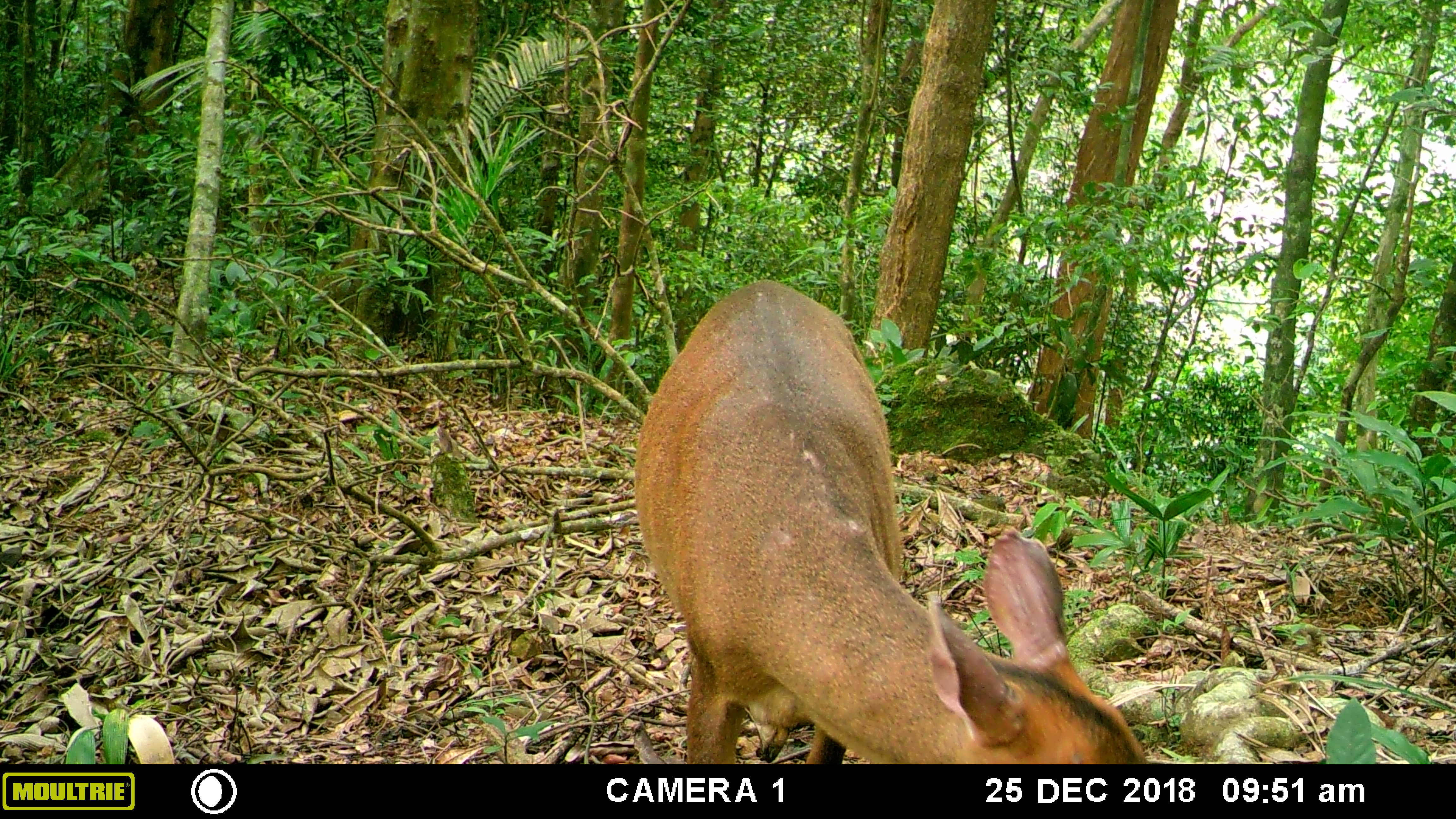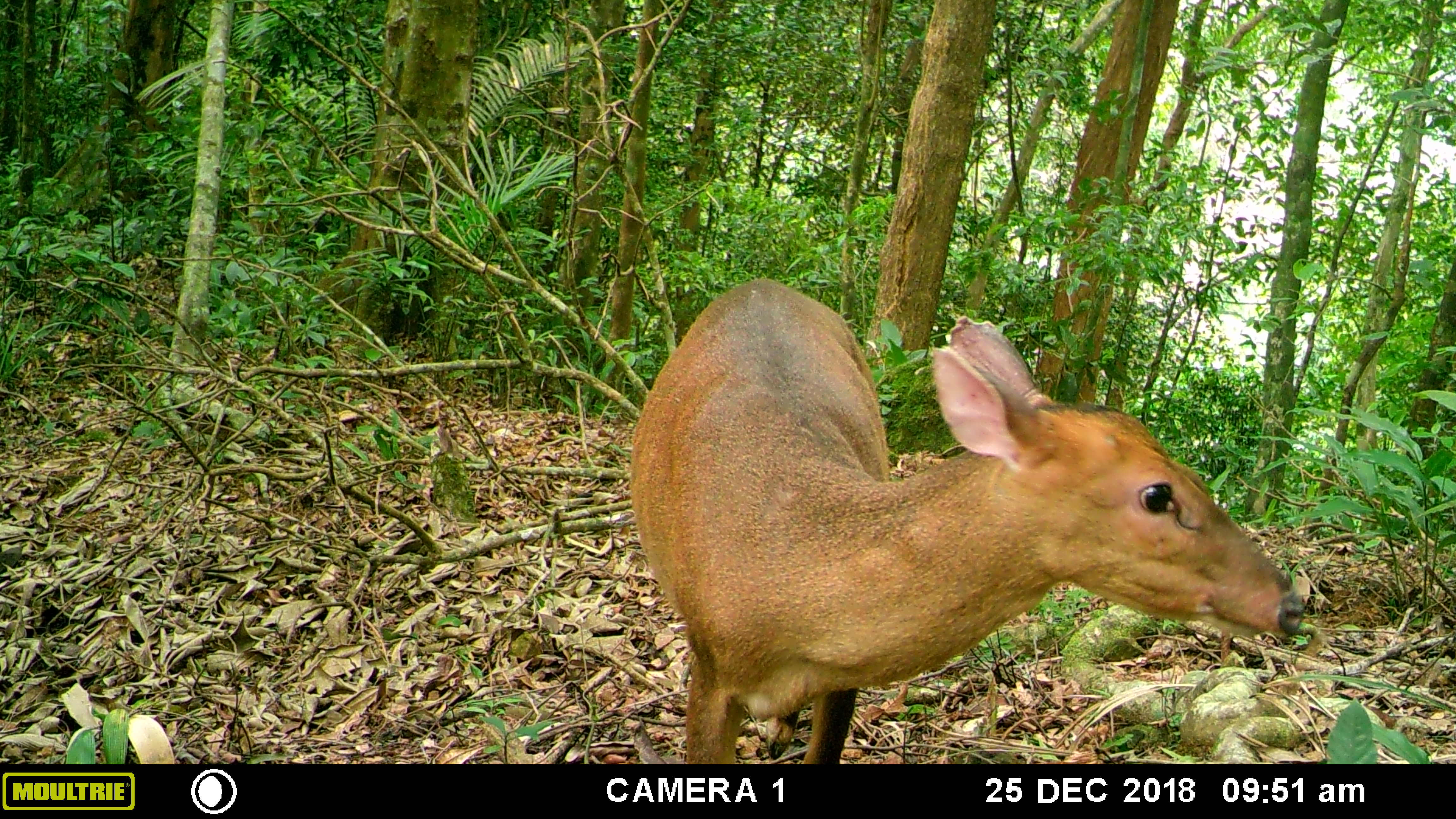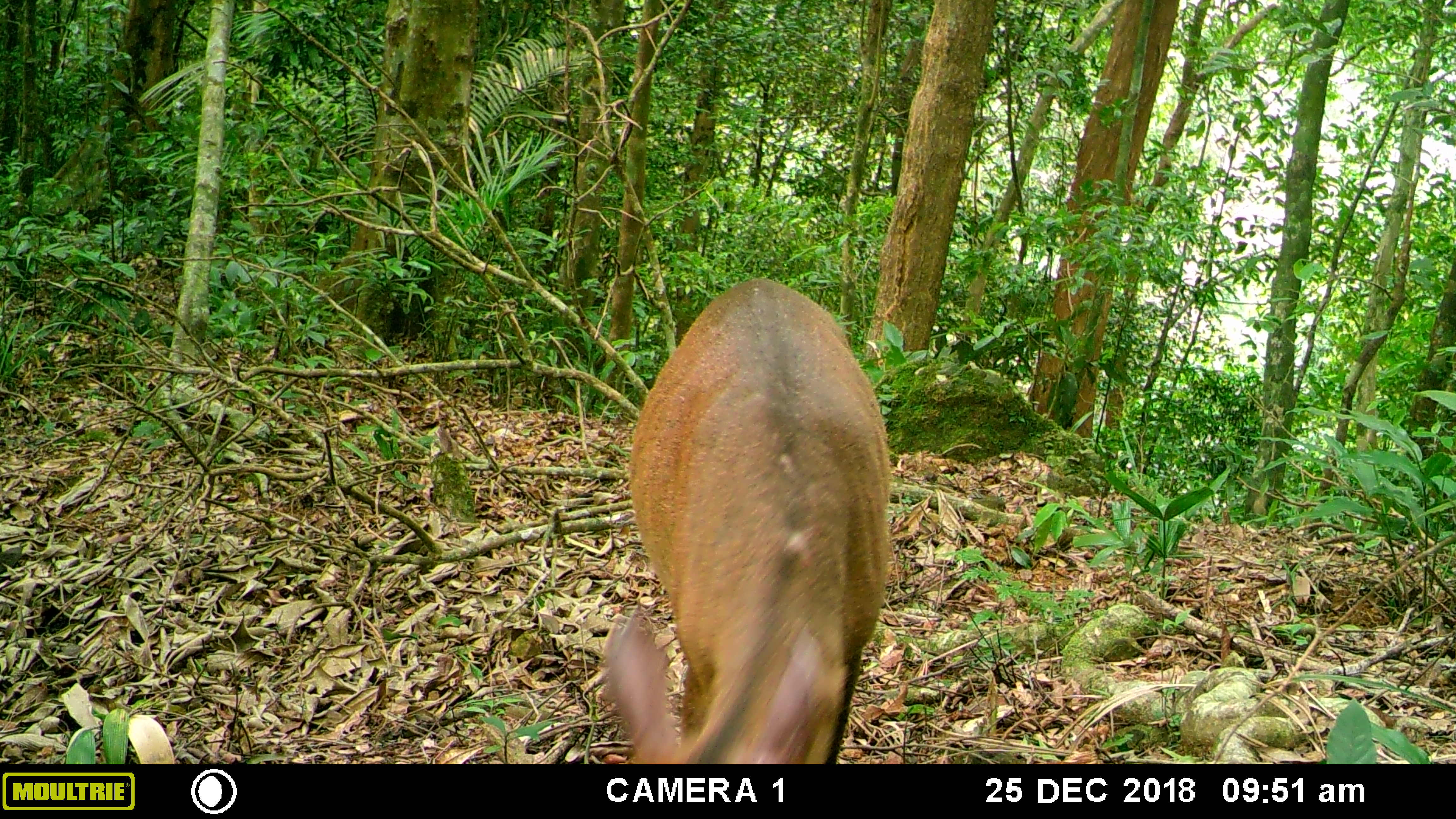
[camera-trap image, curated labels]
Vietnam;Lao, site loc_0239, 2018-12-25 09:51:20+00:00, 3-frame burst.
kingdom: Animalia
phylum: Chordata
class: Mammalia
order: Artiodactyla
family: Cervidae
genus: Muntiacus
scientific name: Muntiacus vuquangensis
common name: large-antlered muntjac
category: large antlered muntjac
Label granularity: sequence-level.